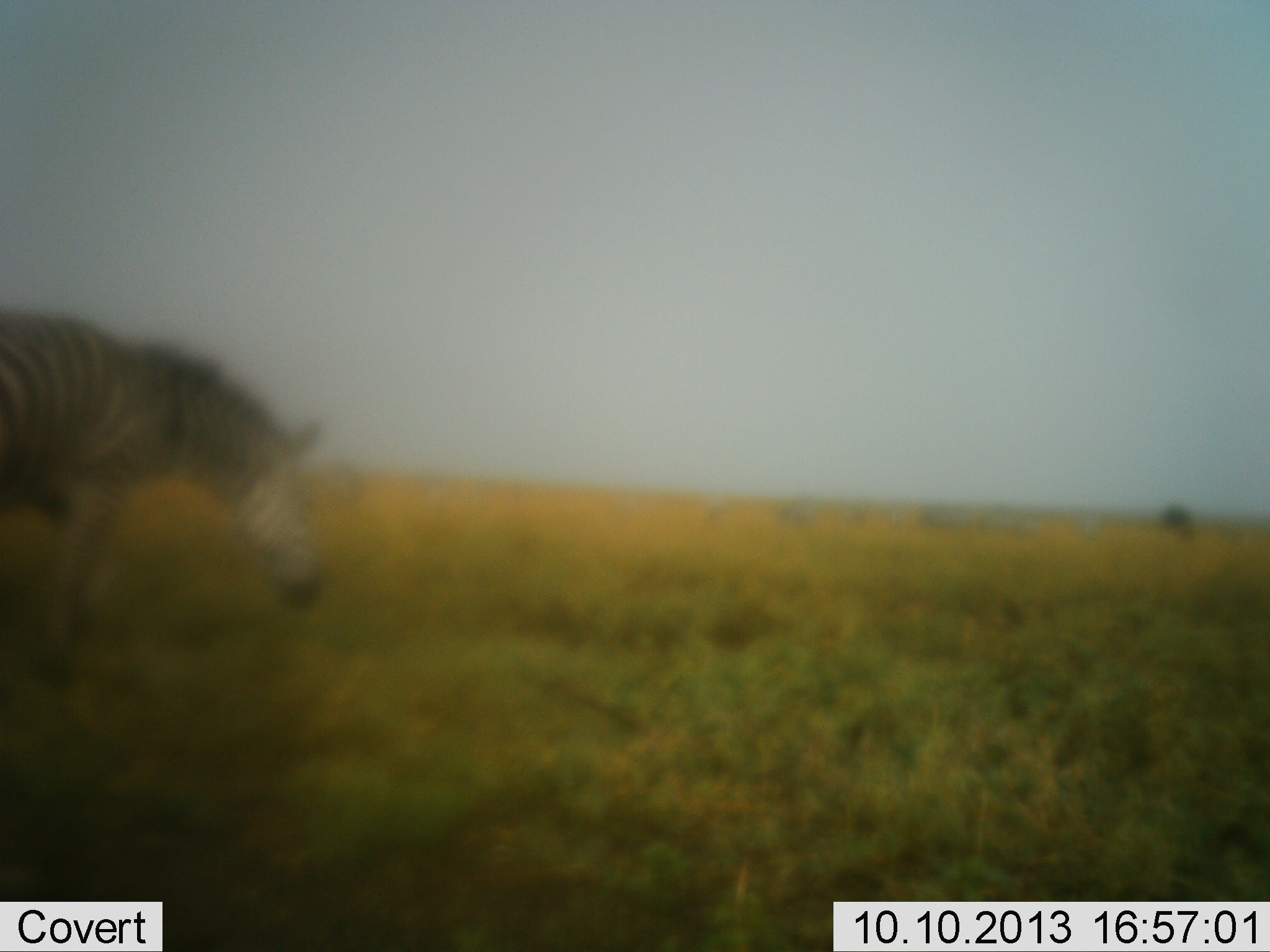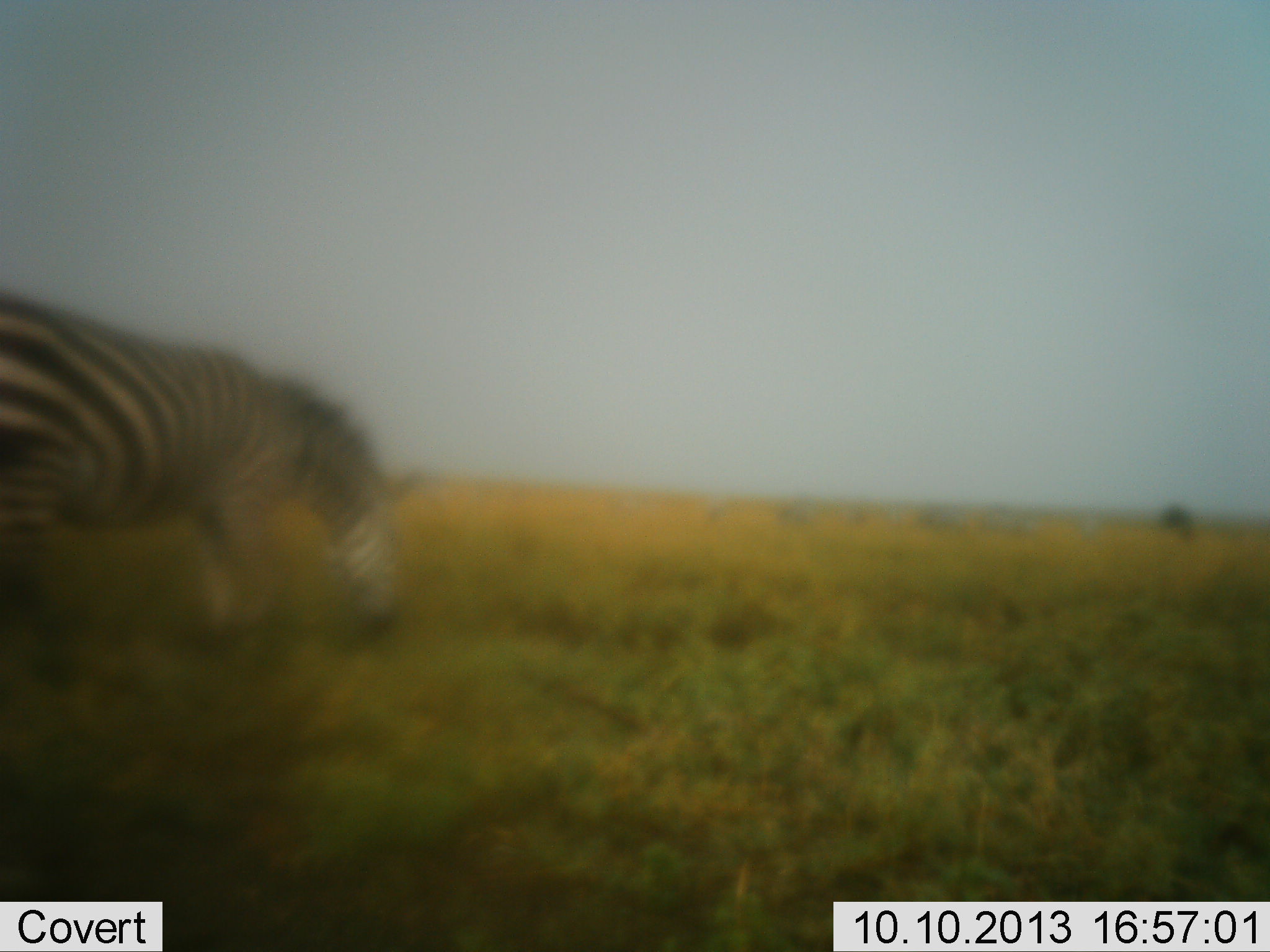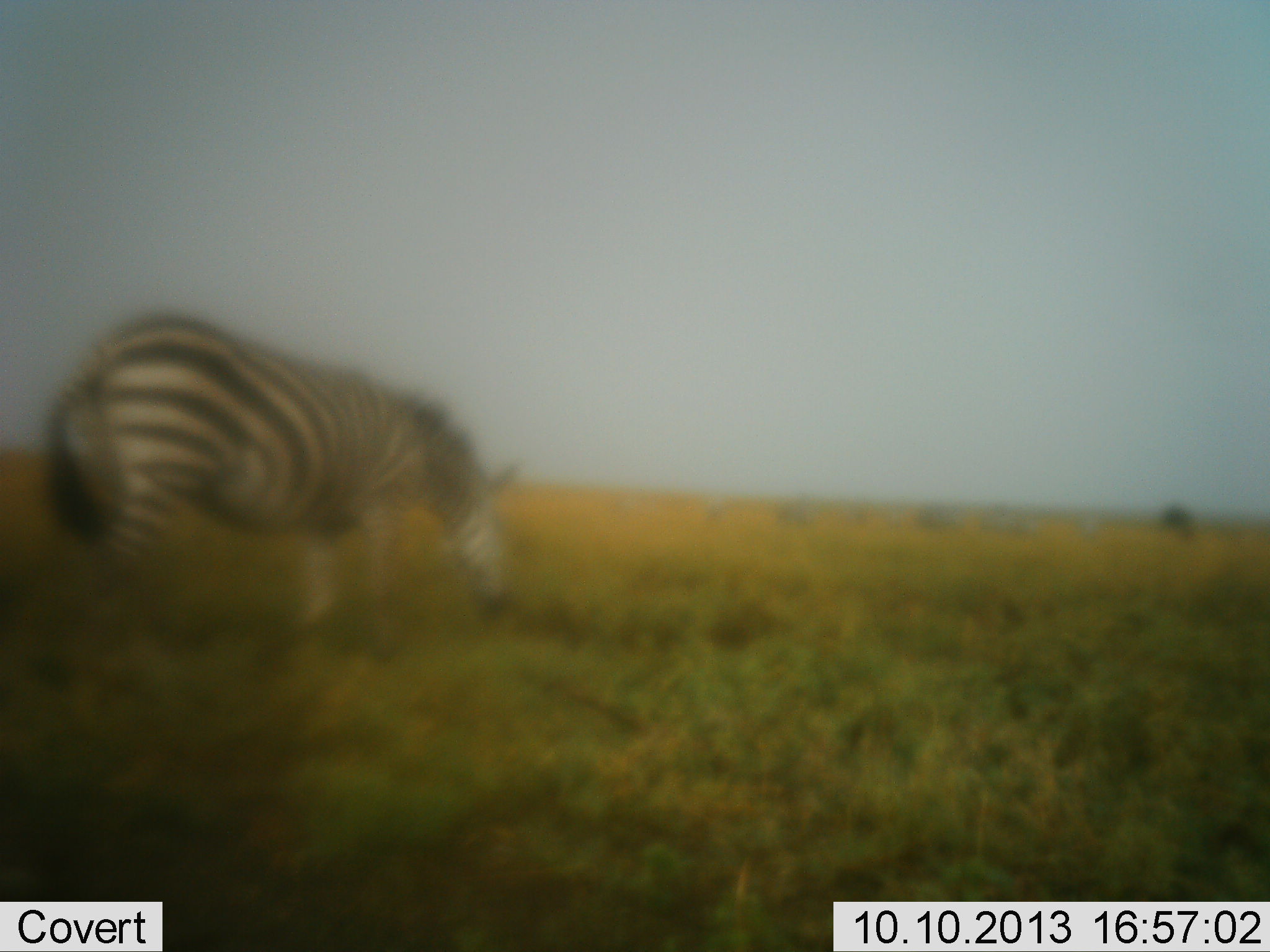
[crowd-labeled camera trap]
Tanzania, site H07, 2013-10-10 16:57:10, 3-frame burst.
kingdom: Animalia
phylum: Chordata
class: Mammalia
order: Perissodactyla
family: Equidae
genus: Equus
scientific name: Equus quagga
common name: plains zebra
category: zebra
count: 1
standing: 12%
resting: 0%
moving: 71%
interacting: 0%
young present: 0%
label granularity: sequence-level